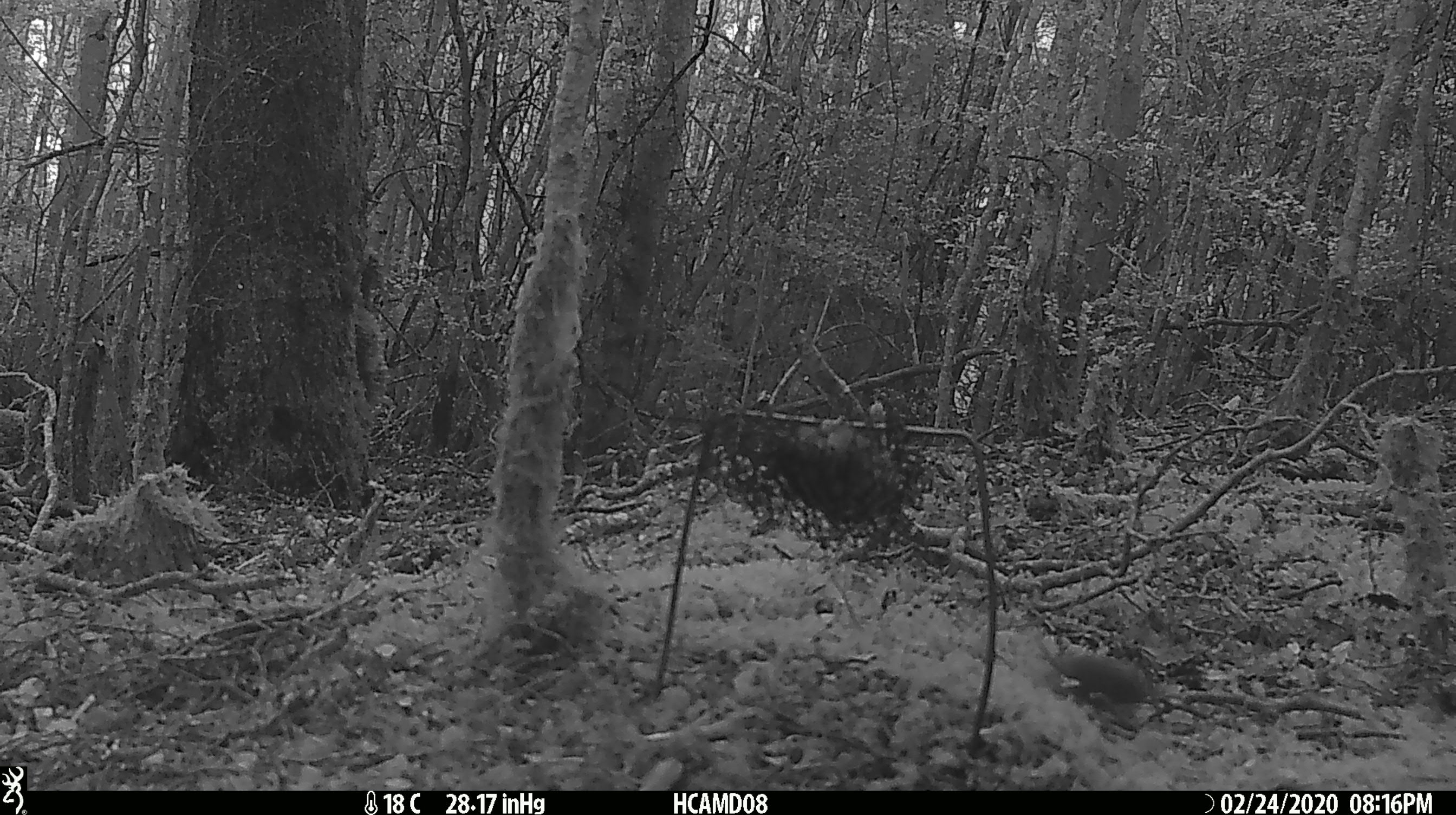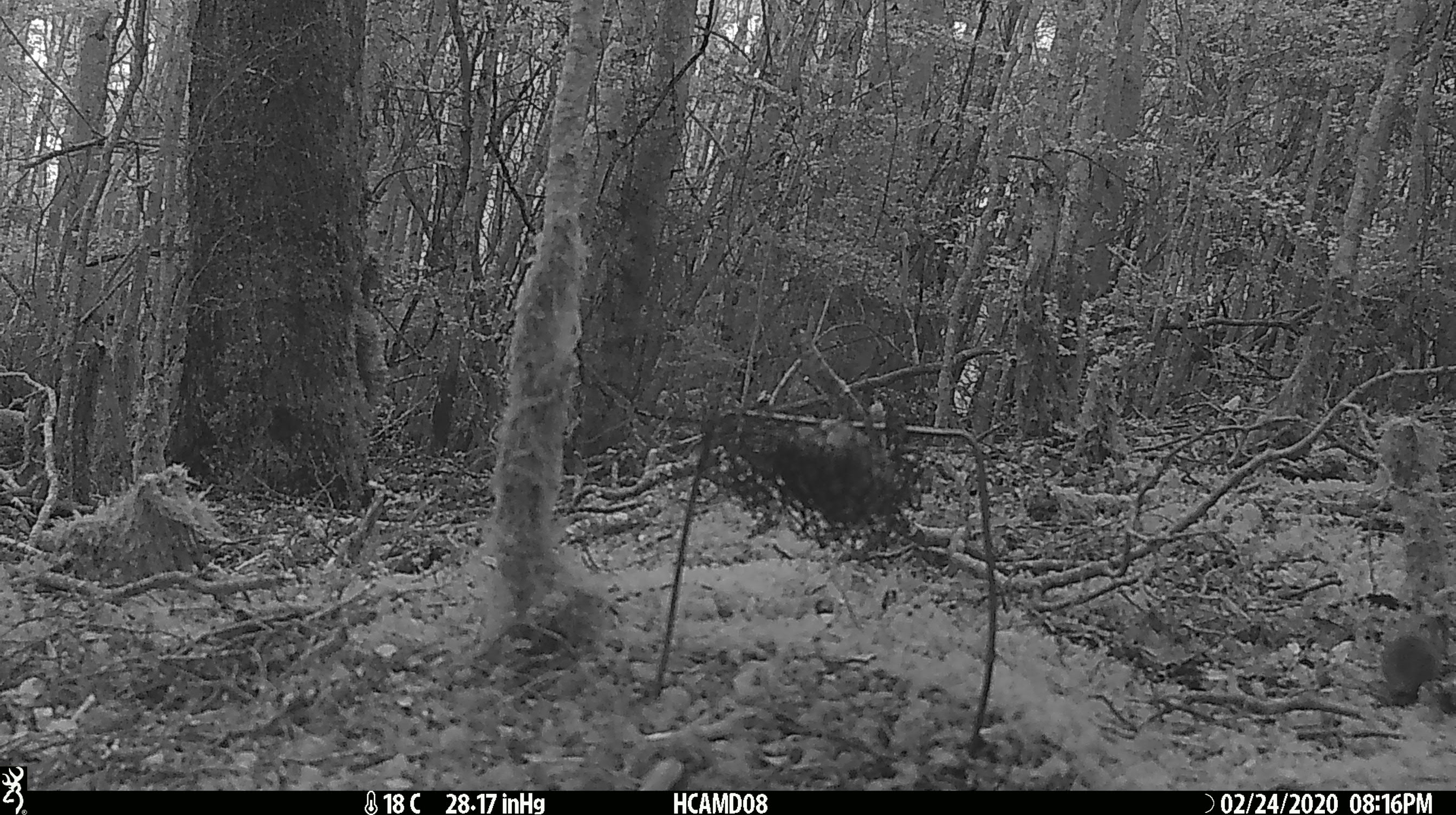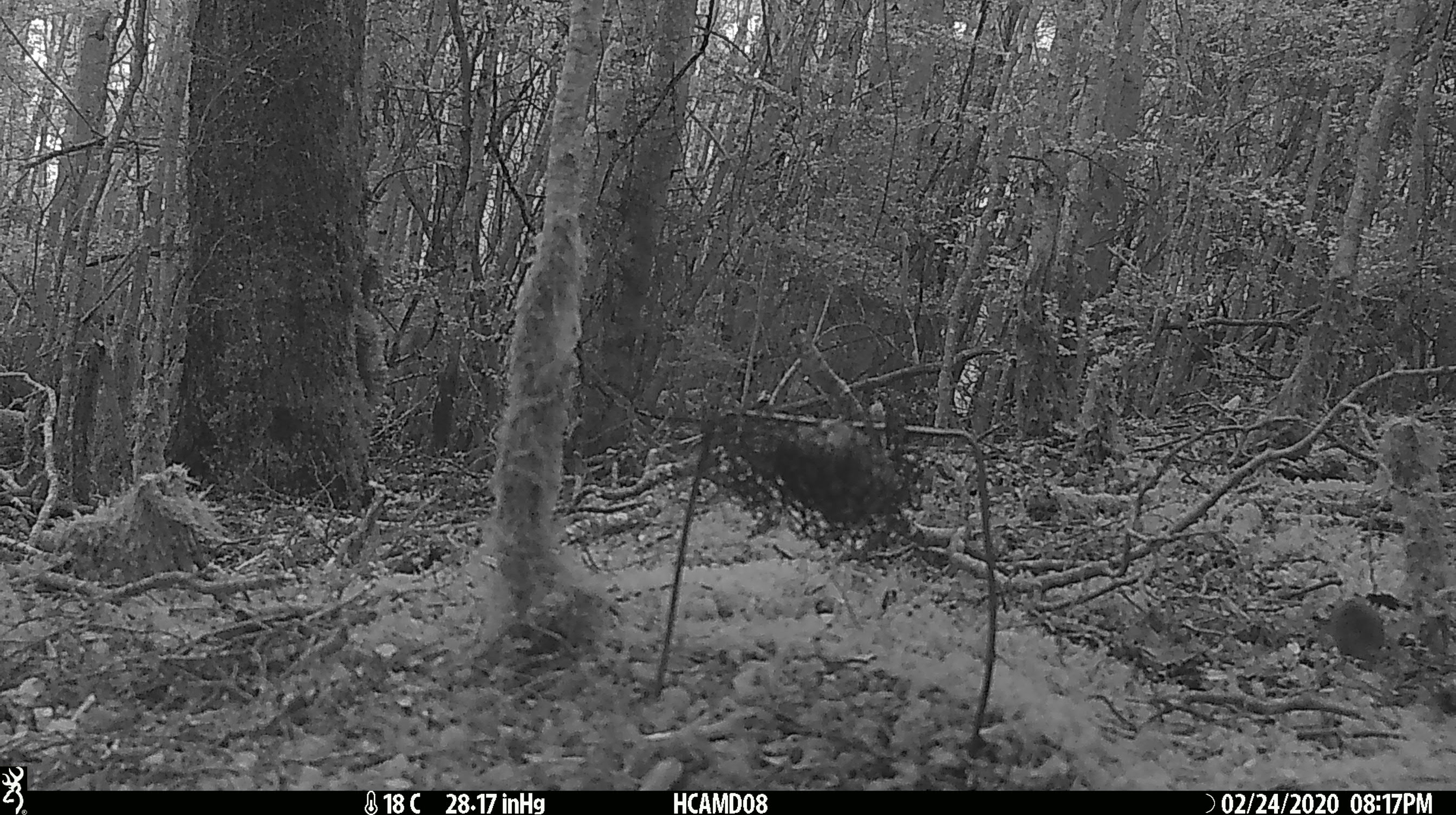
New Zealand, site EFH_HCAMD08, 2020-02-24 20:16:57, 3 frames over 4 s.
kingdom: Animalia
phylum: Chordata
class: Mammalia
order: Rodentia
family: Muridae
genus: Mus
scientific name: Mus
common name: mouse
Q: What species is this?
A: Mouse (Mus).